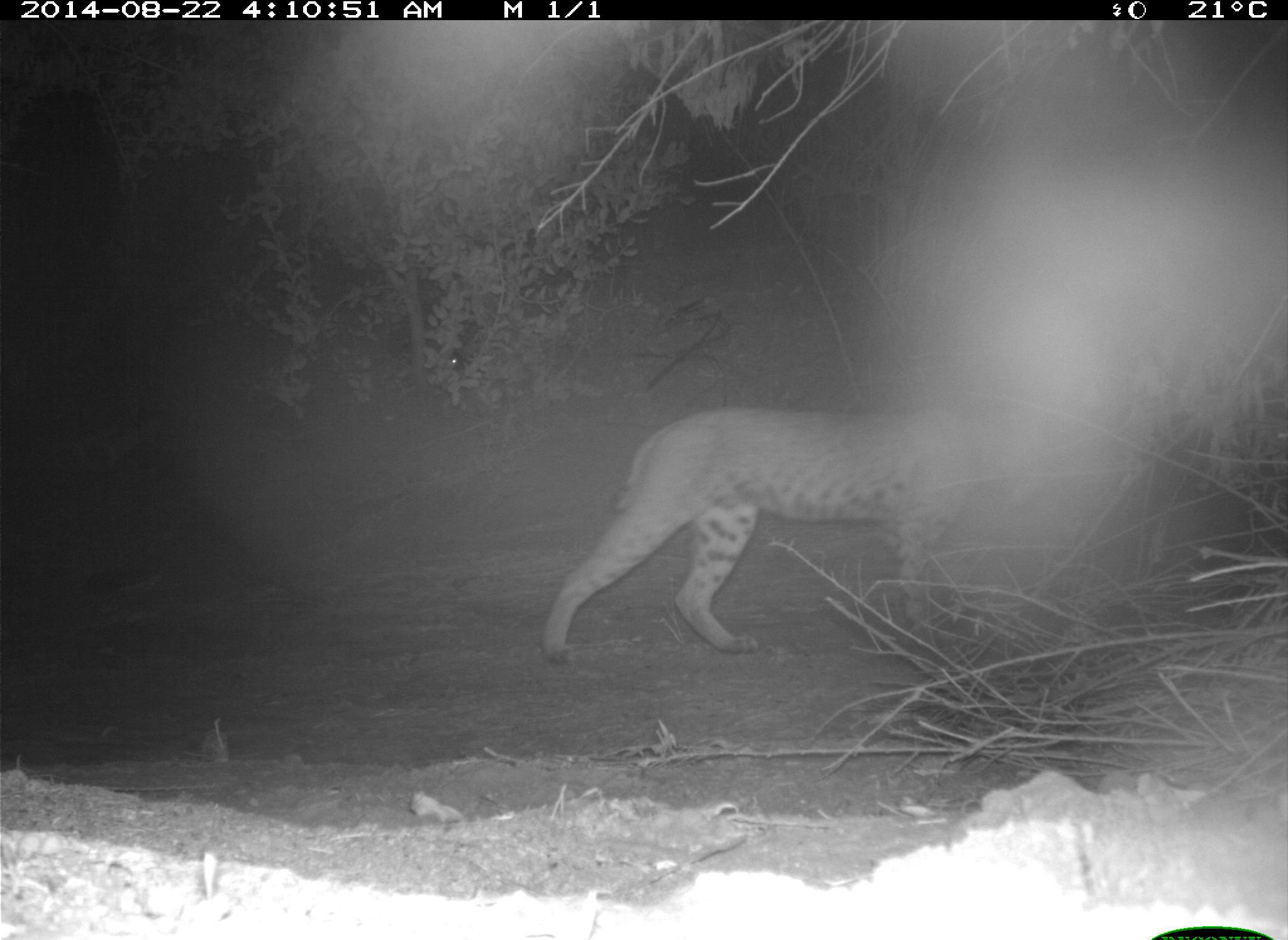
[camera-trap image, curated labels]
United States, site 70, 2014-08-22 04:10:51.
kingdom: Animalia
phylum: Chordata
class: Mammalia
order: Carnivora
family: Felidae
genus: Lynx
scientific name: Lynx rufus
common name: bobcat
Bobcat (Lynx rufus).